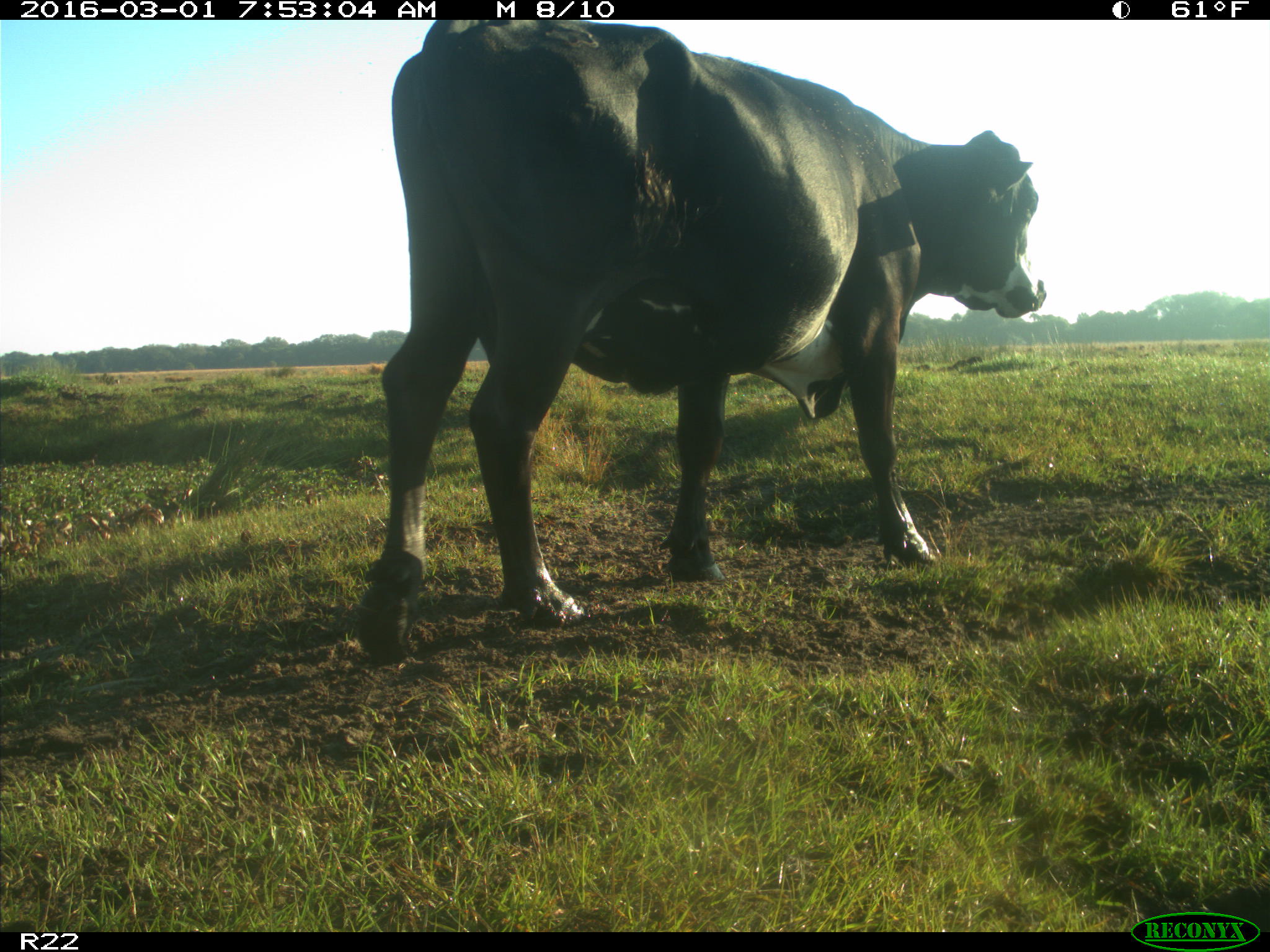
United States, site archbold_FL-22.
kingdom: Animalia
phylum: Chordata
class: Mammalia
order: Artiodactyla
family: Bovidae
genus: Bos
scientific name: Bos taurus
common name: domestic cow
Bos taurus (domestic cow).